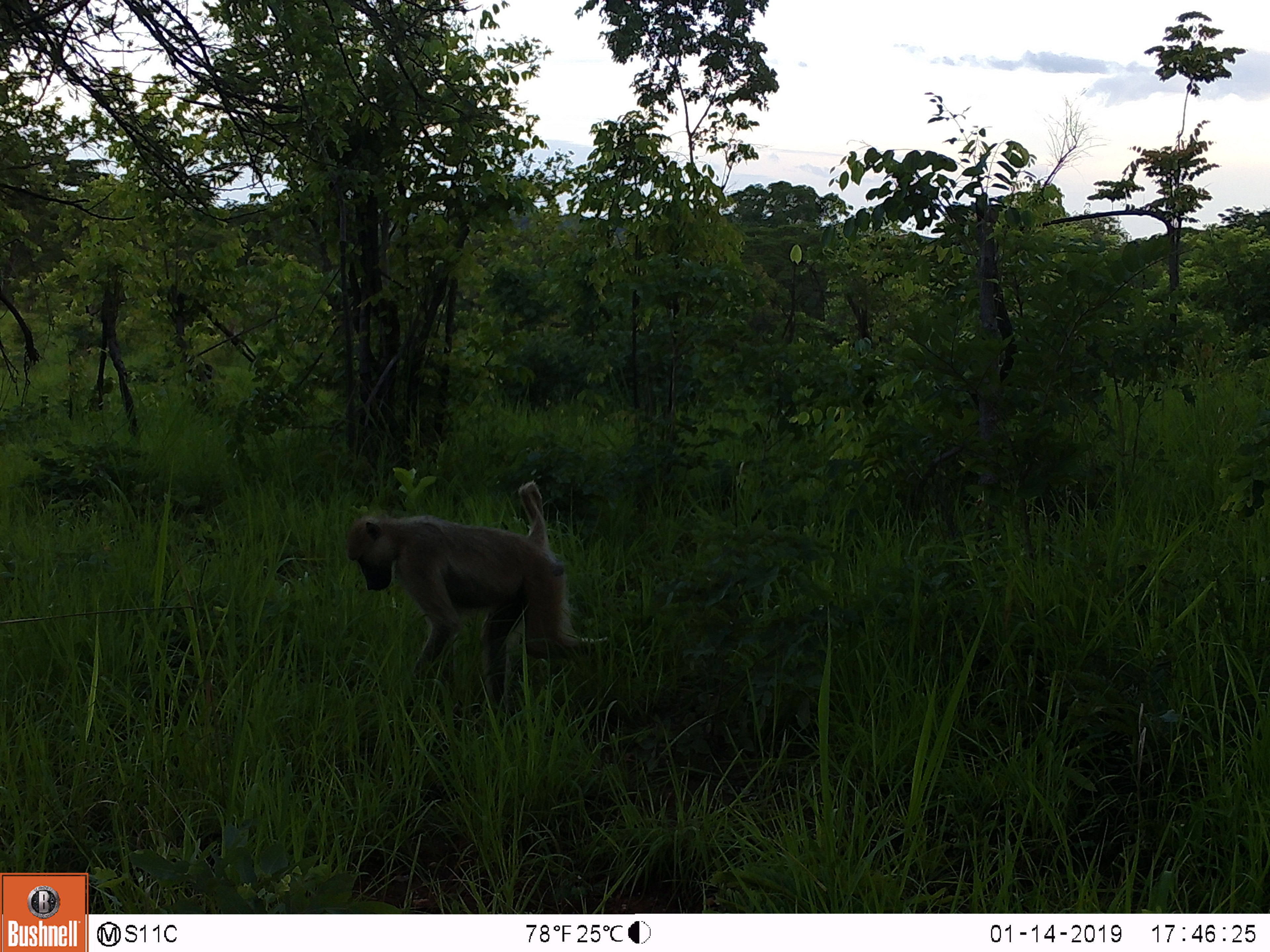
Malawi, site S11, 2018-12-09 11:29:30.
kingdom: Animalia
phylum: Chordata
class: Mammalia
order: Primates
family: Cercopithecidae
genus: Papio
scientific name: Papio cynocephalus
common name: yellow baboon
Yellow baboon (Papio cynocephalus), count 1.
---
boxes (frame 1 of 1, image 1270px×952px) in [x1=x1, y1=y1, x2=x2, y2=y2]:
yellow baboon: [x1=324, y1=465, x2=620, y2=735]